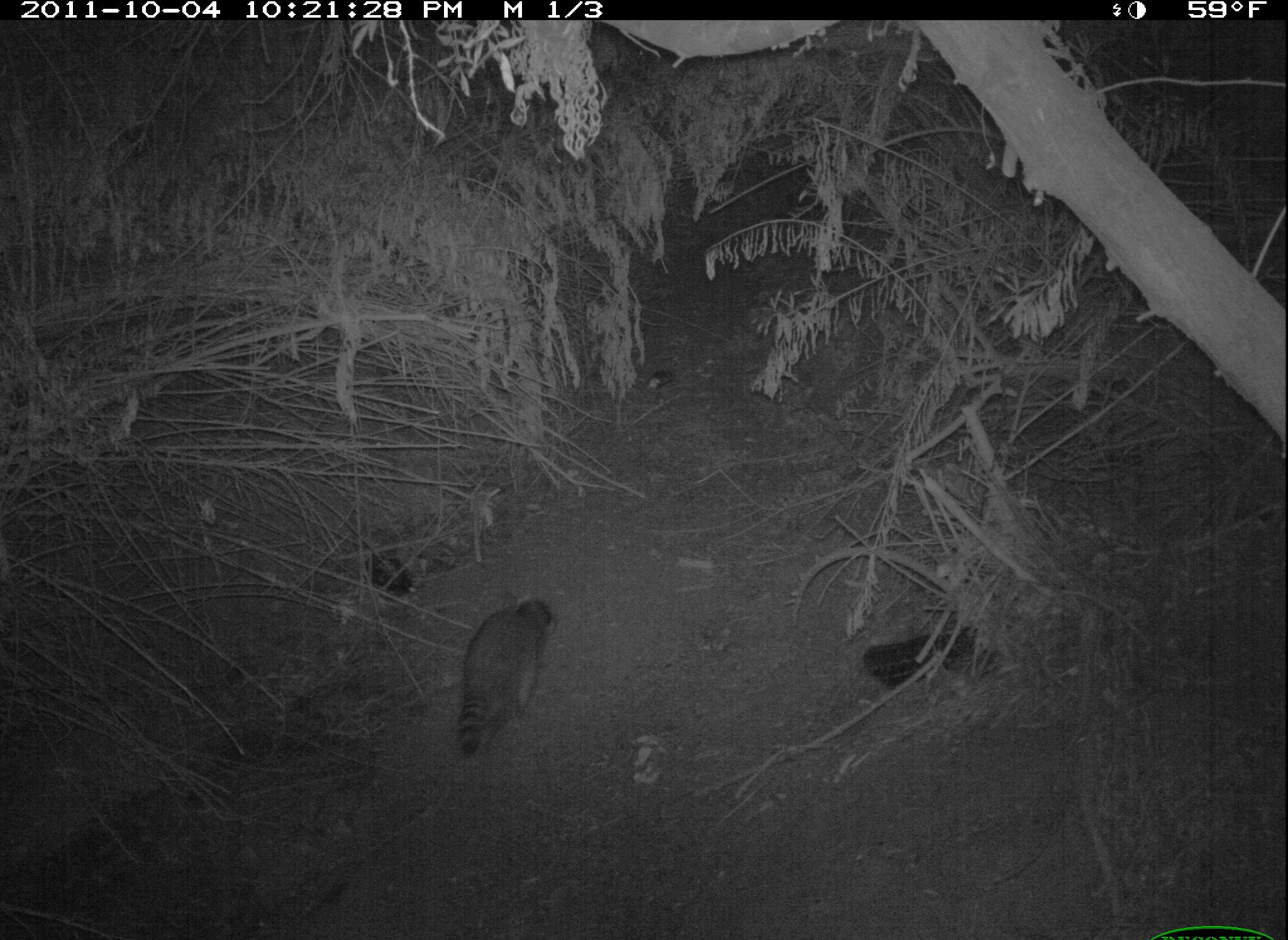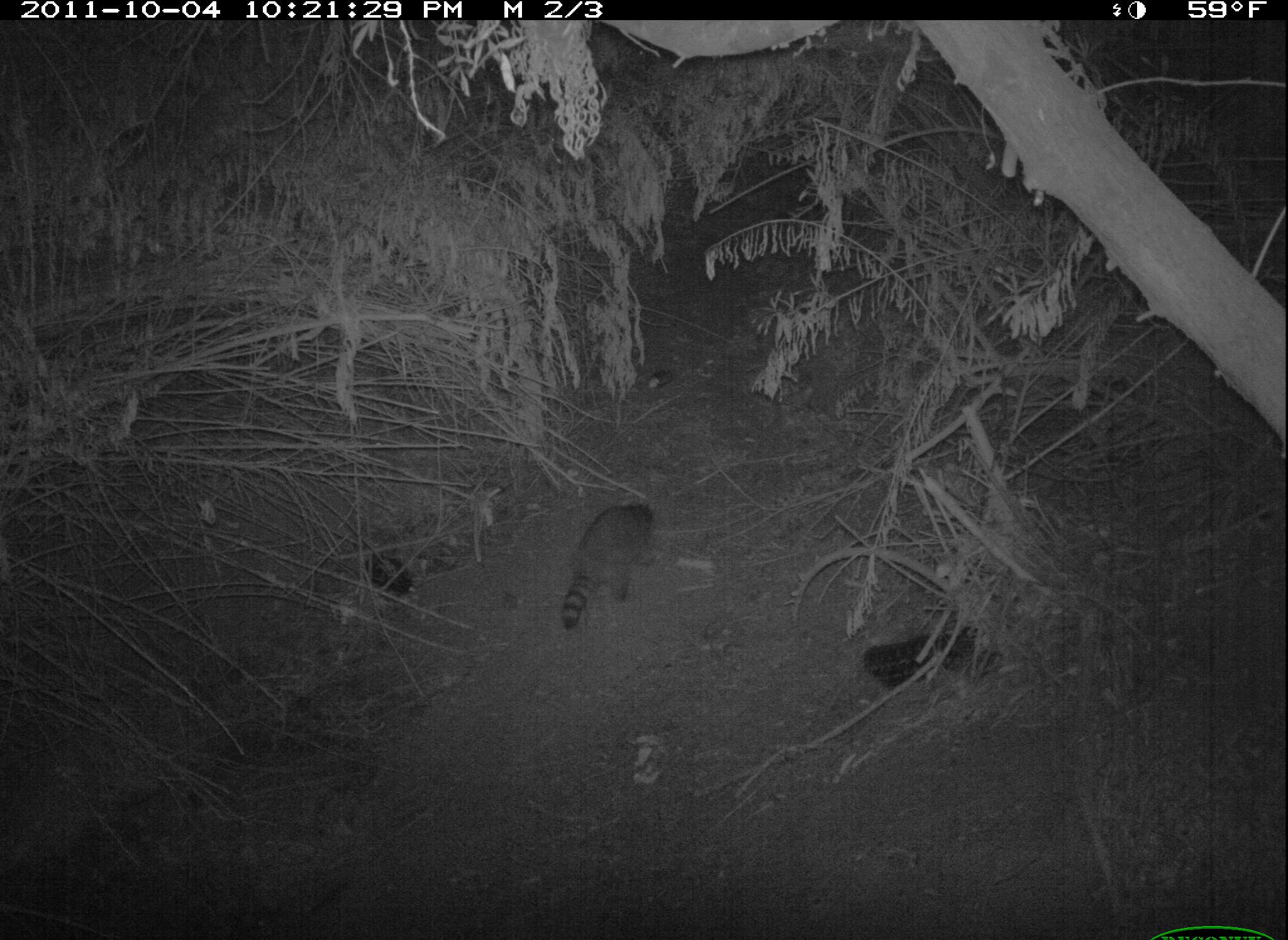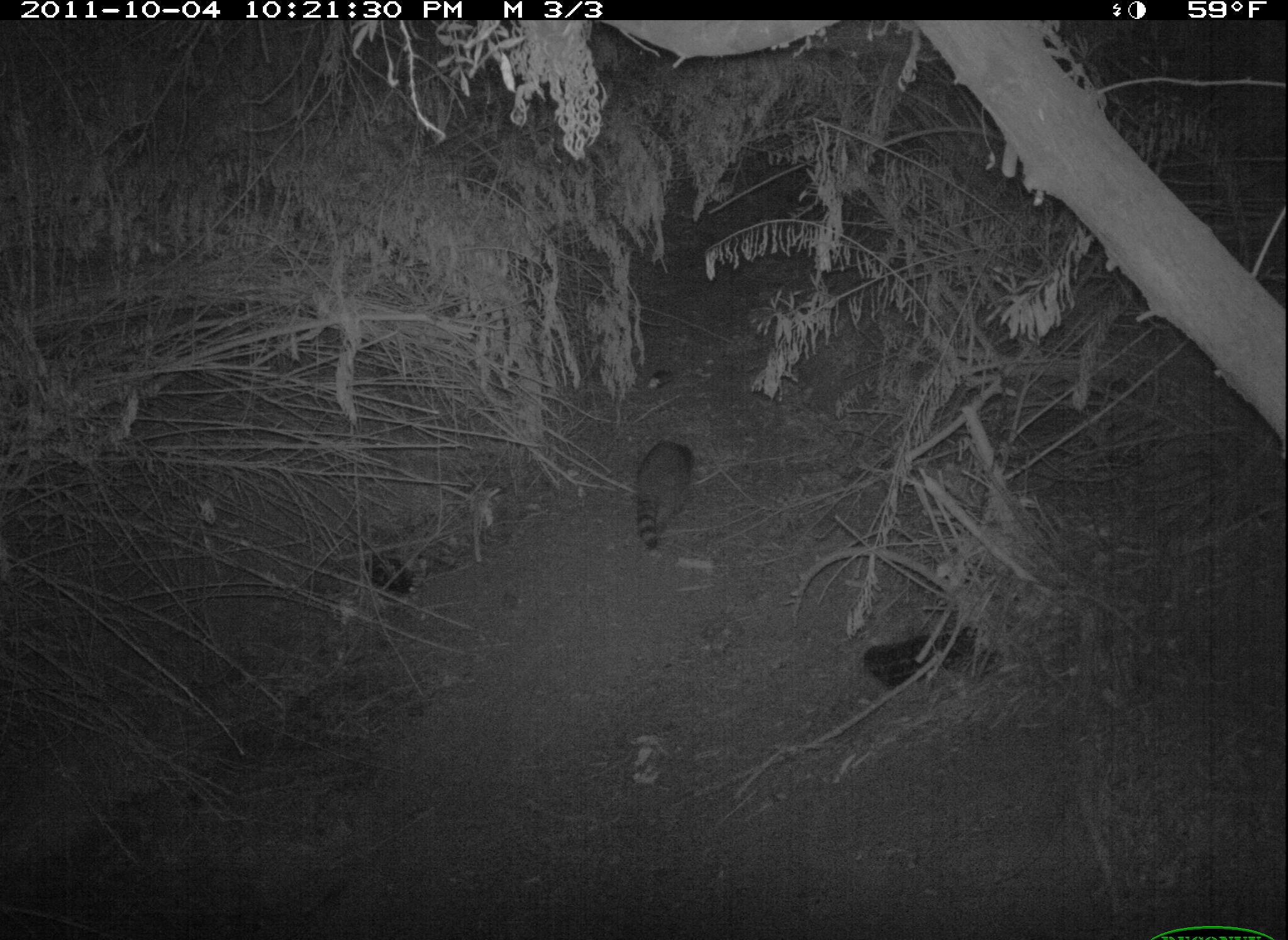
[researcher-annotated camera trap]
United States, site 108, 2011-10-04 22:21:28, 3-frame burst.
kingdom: Animalia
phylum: Chordata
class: Mammalia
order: Carnivora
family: Procyonidae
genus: Procyon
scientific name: Procyon lotor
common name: raccoon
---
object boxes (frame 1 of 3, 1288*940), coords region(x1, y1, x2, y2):
raccoon: region(449, 585, 562, 765)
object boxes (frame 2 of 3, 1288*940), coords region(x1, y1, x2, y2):
raccoon: region(559, 494, 660, 636)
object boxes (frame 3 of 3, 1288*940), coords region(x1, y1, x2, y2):
raccoon: region(607, 424, 724, 573)